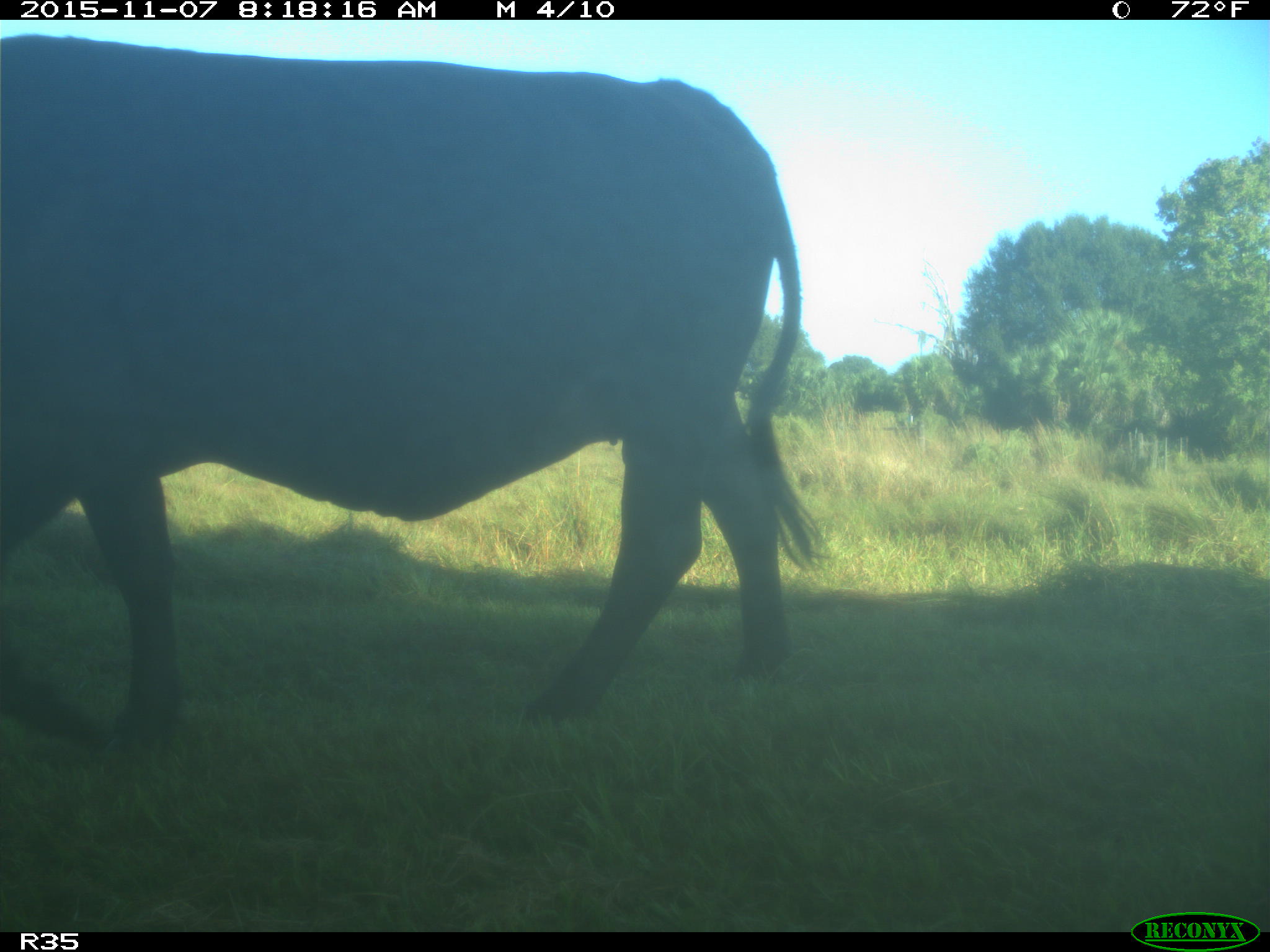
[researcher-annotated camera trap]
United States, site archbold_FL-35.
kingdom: Animalia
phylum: Chordata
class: Mammalia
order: Artiodactyla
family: Bovidae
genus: Bos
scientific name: Bos taurus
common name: domestic cow